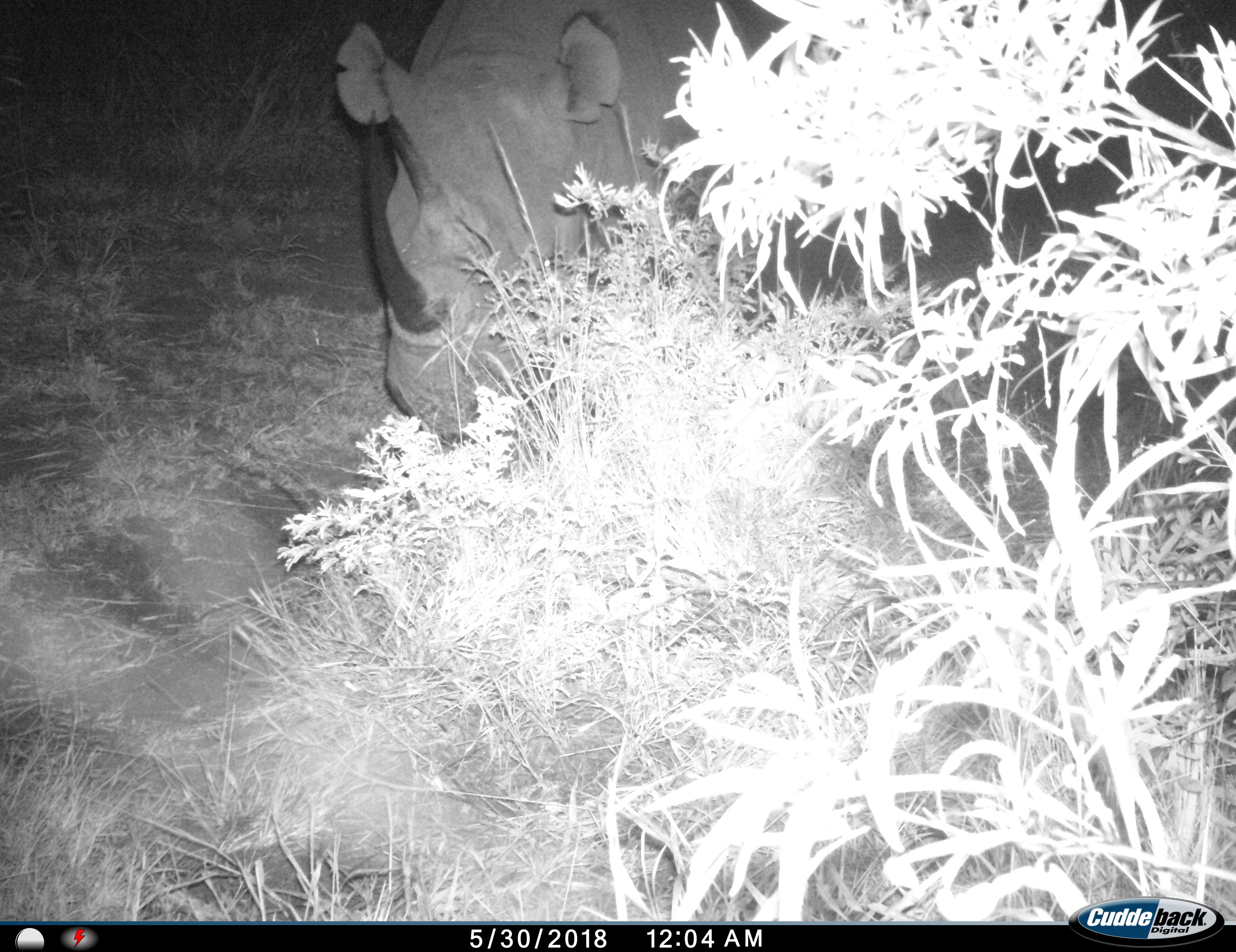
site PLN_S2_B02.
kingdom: Animalia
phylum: Chordata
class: Mammalia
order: Perissodactyla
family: Rhinocerotidae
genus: Diceros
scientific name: Diceros bicornis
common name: black rhinoceros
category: rhinocerosblack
Rhinocerosblack (black rhinoceros) (Diceros bicornis), count 1. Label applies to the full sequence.